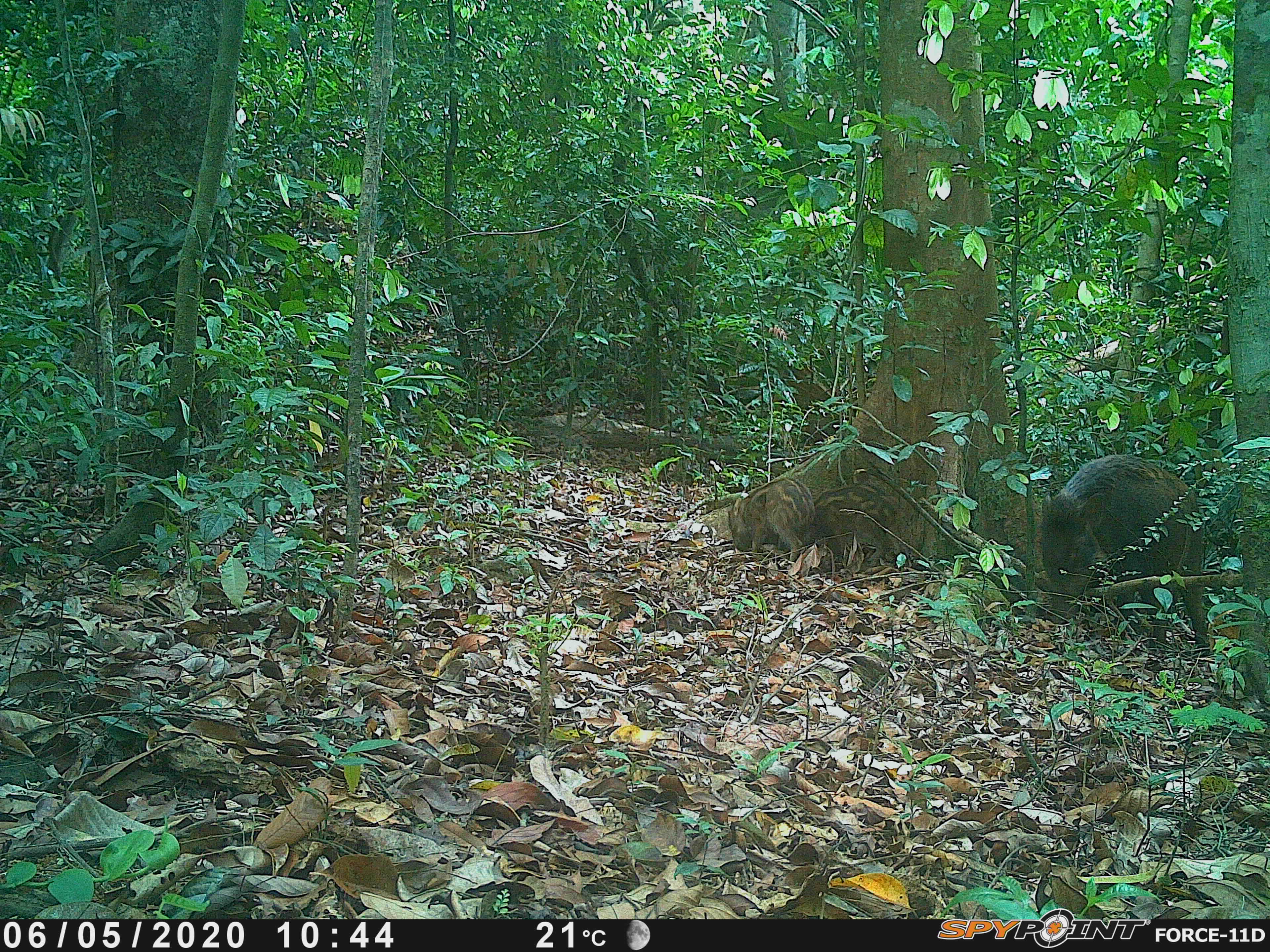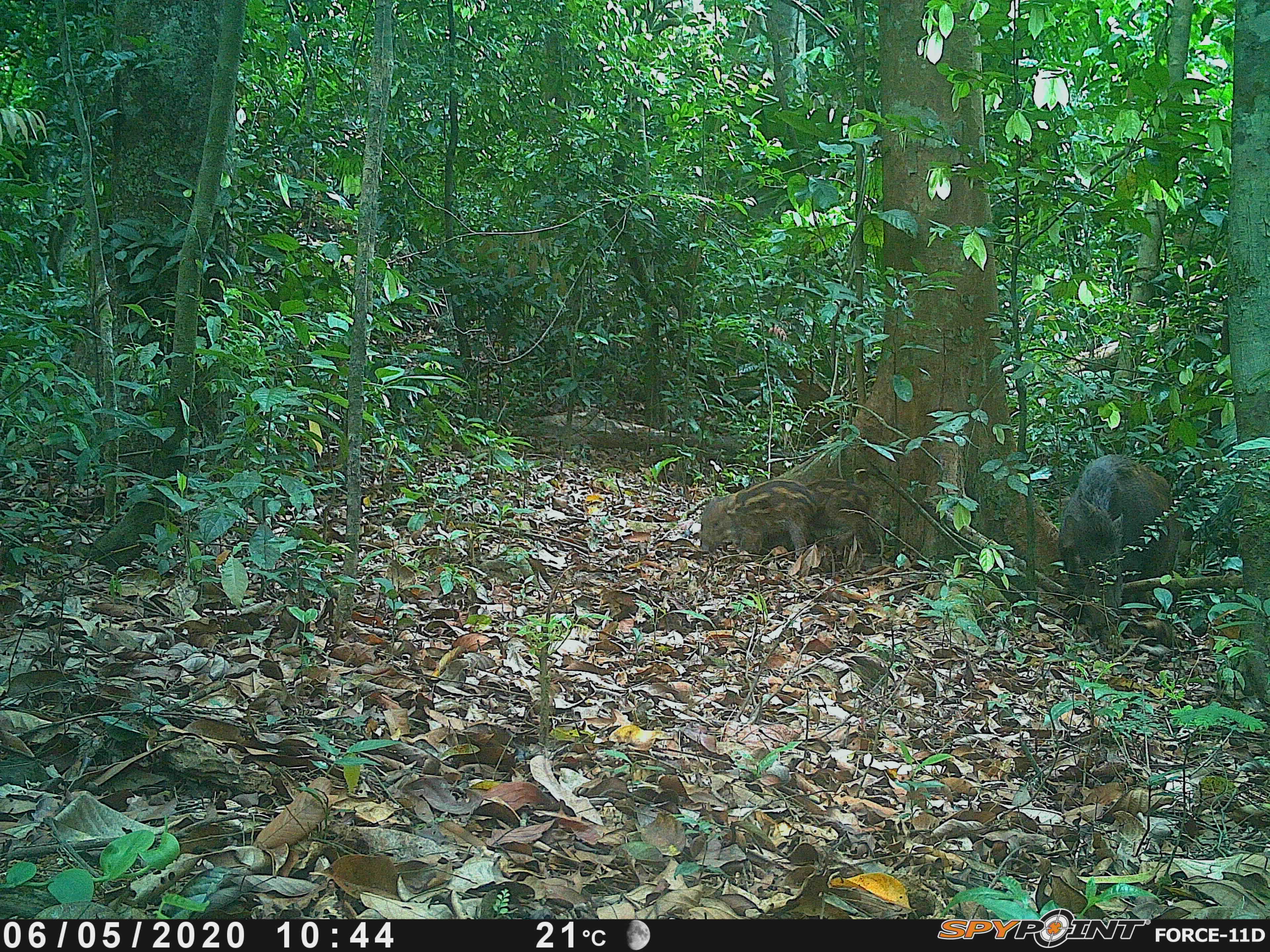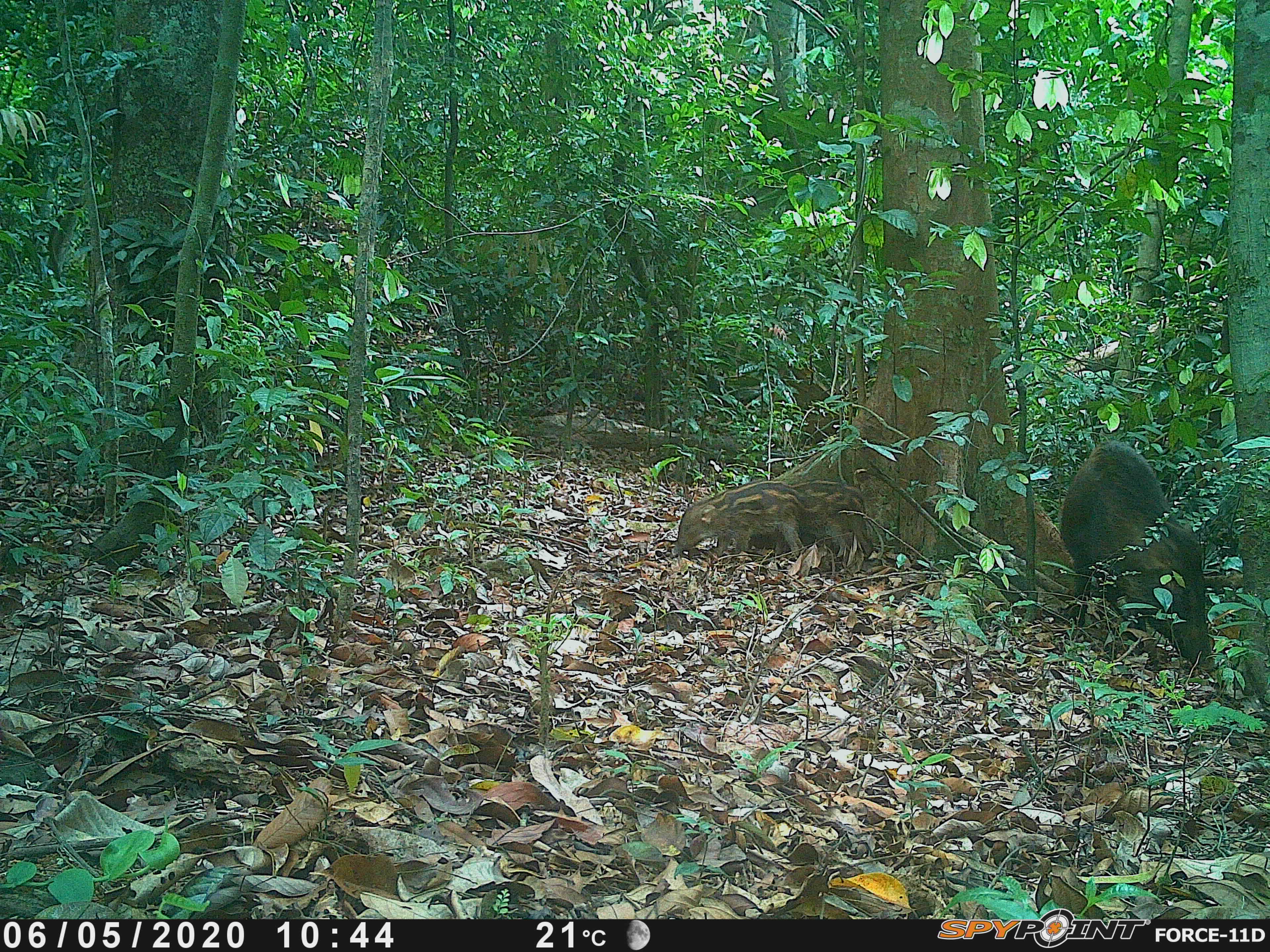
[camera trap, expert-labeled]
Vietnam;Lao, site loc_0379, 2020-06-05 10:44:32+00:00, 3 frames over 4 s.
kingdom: Animalia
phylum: Chordata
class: Mammalia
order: Artiodactyla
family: Suidae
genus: Sus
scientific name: Sus scrofa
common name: eurasian wild pig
Eurasian wild pig (Sus scrofa). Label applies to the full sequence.